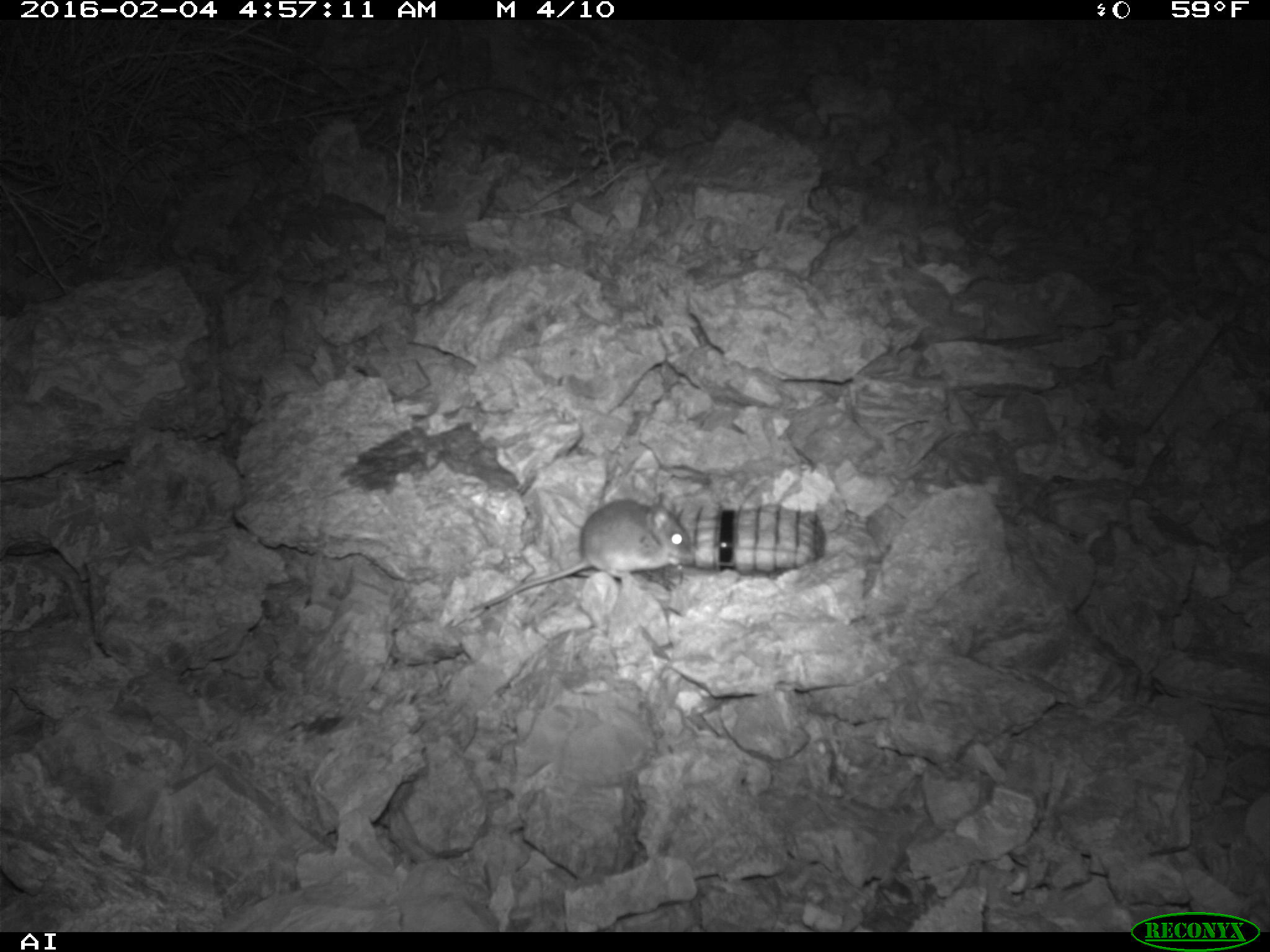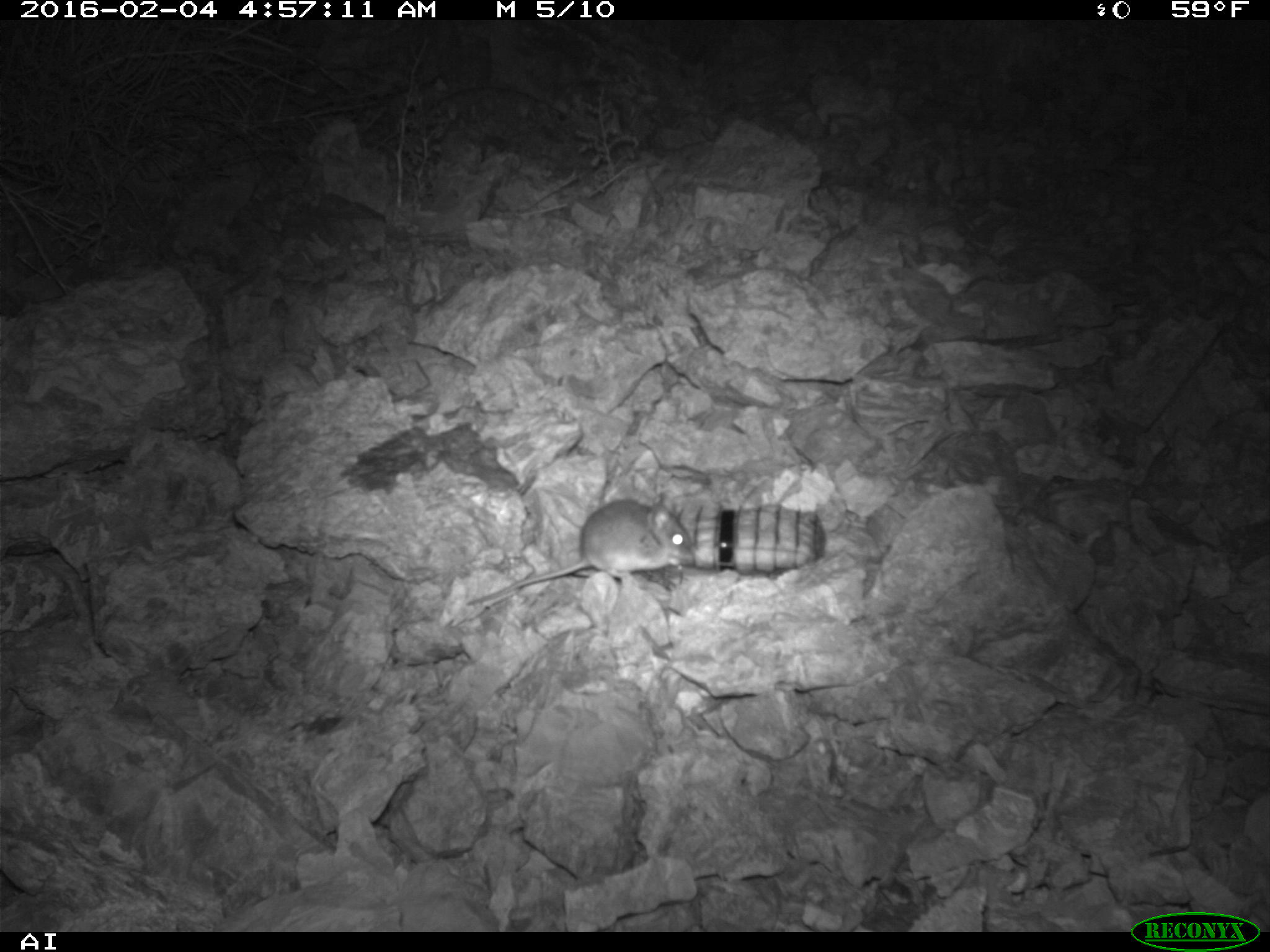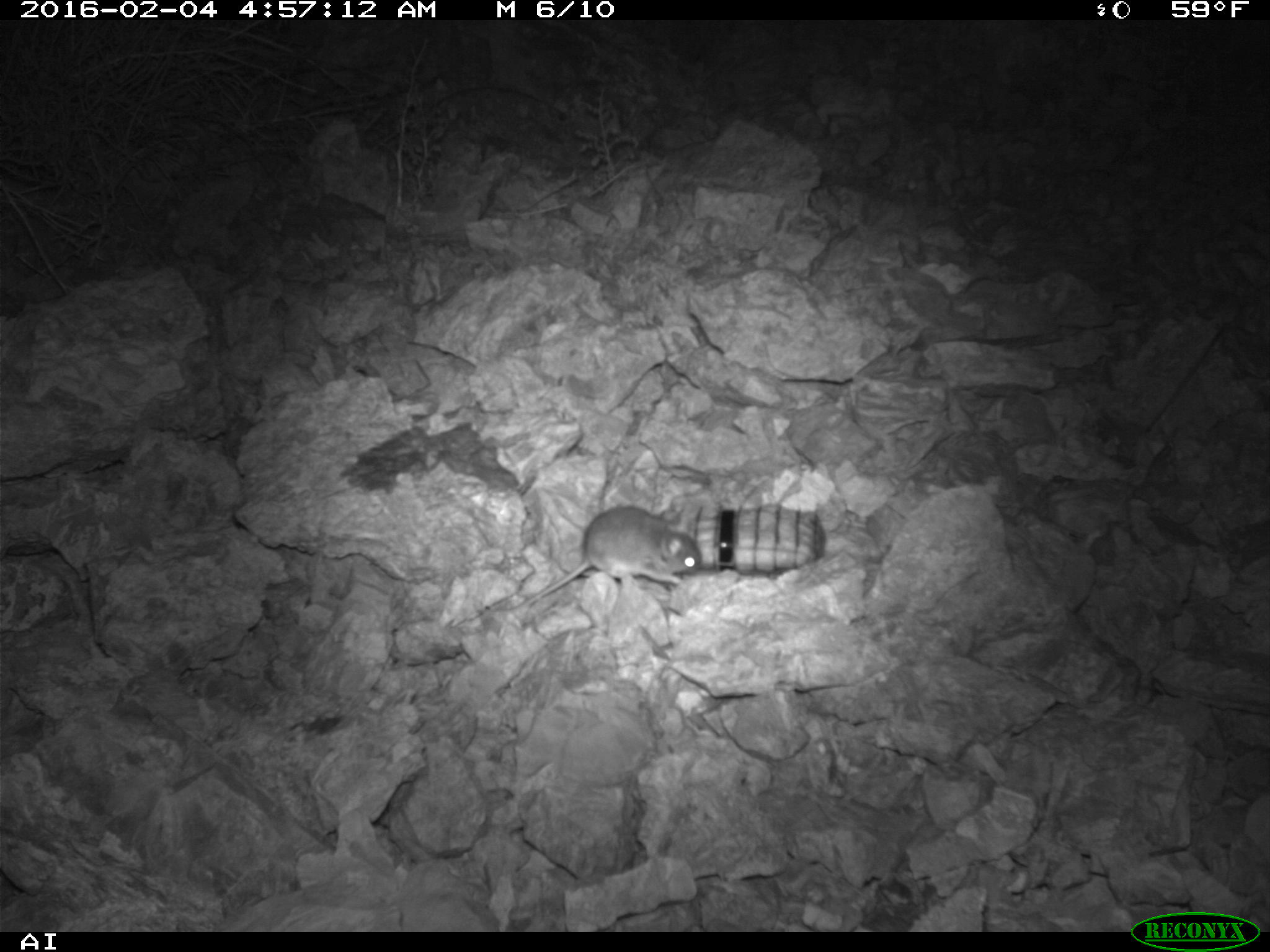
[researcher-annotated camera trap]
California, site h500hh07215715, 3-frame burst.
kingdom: Animalia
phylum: Chordata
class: Mammalia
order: Rodentia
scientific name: Rodentia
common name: rodent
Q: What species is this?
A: Rodent (Rodentia).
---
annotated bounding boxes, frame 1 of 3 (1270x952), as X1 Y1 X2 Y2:
rodent: 468 486 693 612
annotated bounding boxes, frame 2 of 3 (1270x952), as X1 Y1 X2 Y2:
rodent: 466 495 692 605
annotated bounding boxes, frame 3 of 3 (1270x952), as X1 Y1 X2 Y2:
rodent: 513 502 701 609